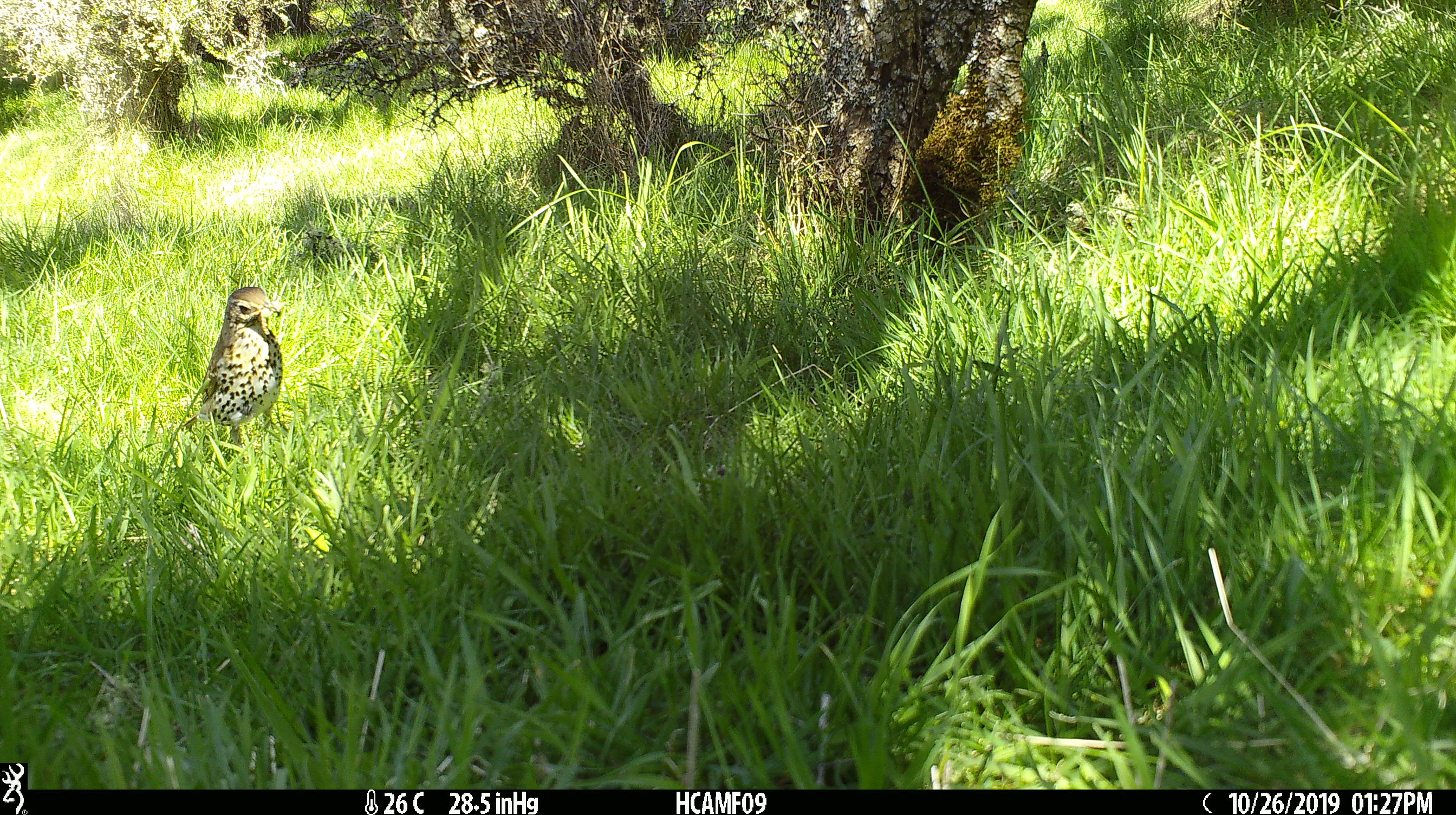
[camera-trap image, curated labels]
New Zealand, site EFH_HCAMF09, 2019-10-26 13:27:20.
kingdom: Animalia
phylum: Chordata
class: Aves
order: Passeriformes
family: Turdidae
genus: Turdus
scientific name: Turdus philomelos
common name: song thrush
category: thrush